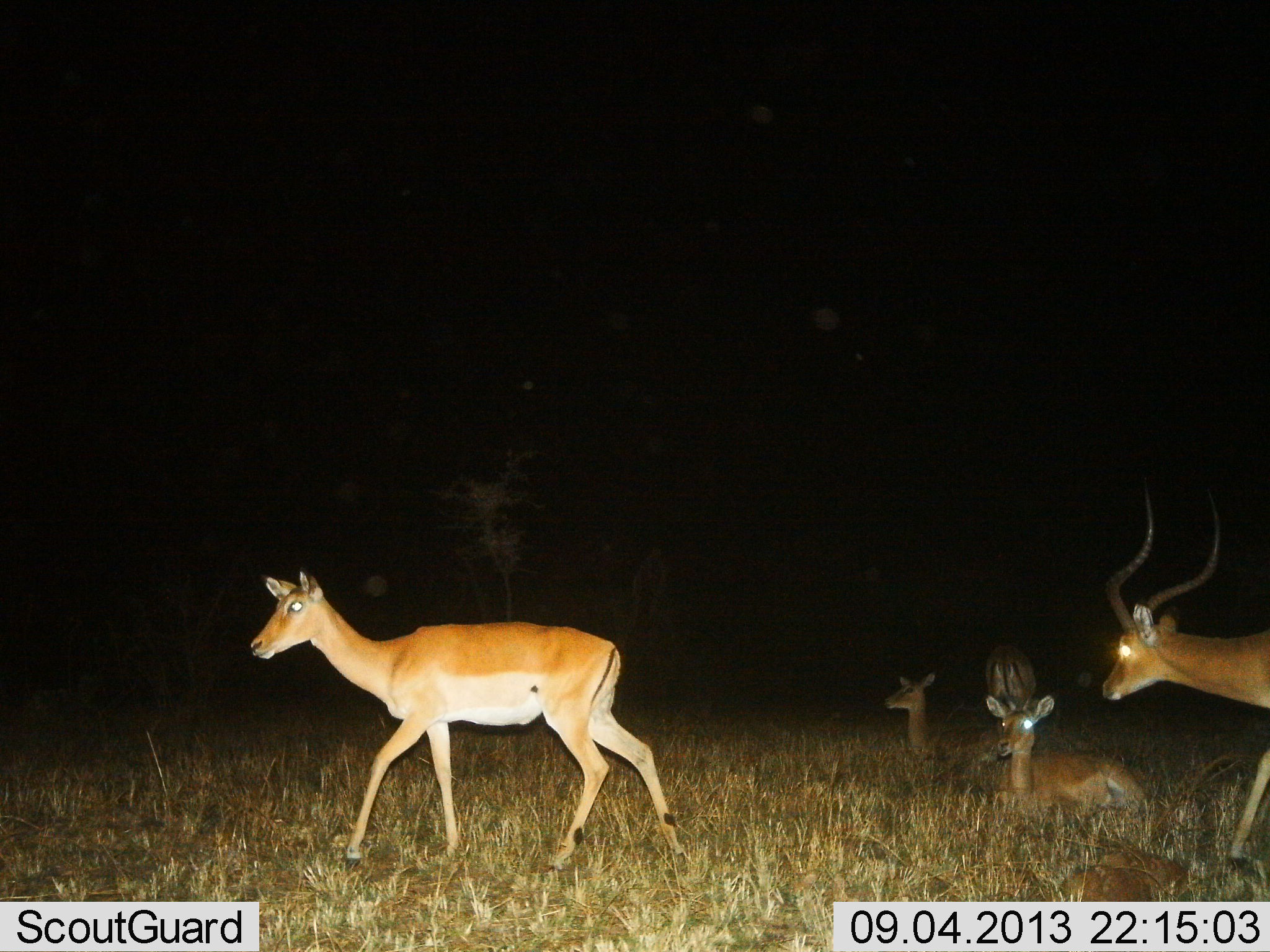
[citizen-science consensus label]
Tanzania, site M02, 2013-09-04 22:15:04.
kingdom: Animalia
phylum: Chordata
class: Mammalia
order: Artiodactyla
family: Bovidae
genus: Aepyceros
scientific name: Aepyceros melampus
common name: impala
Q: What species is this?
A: Impala (Aepyceros melampus).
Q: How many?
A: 5.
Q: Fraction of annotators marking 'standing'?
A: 40%.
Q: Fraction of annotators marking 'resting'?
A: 88%.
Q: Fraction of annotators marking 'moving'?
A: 76%.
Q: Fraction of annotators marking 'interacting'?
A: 0%.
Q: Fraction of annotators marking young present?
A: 12%.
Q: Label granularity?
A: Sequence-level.